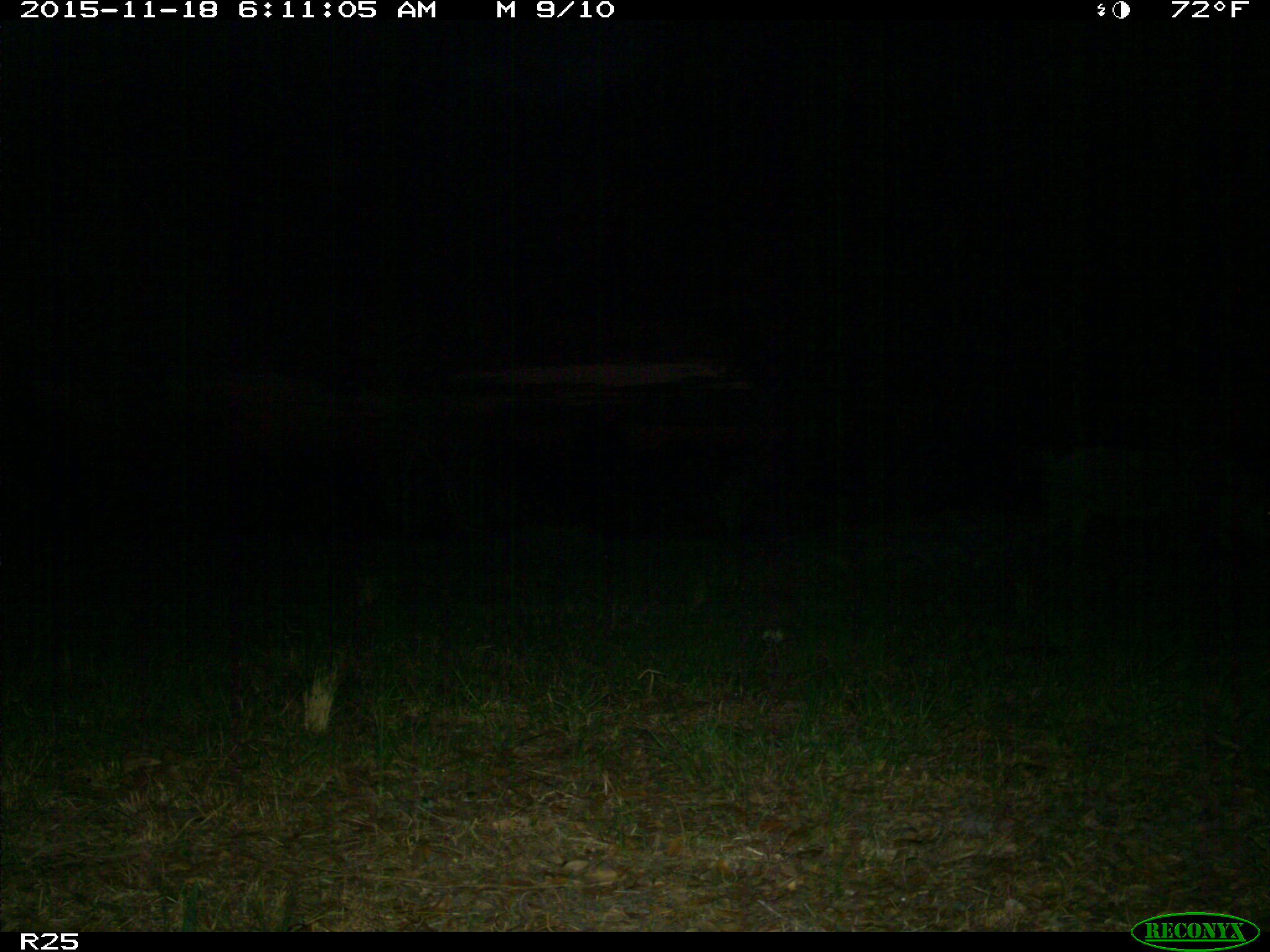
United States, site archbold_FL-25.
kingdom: Animalia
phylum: Chordata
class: Mammalia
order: Artiodactyla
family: Suidae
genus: Sus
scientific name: Sus scrofa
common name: wild boar